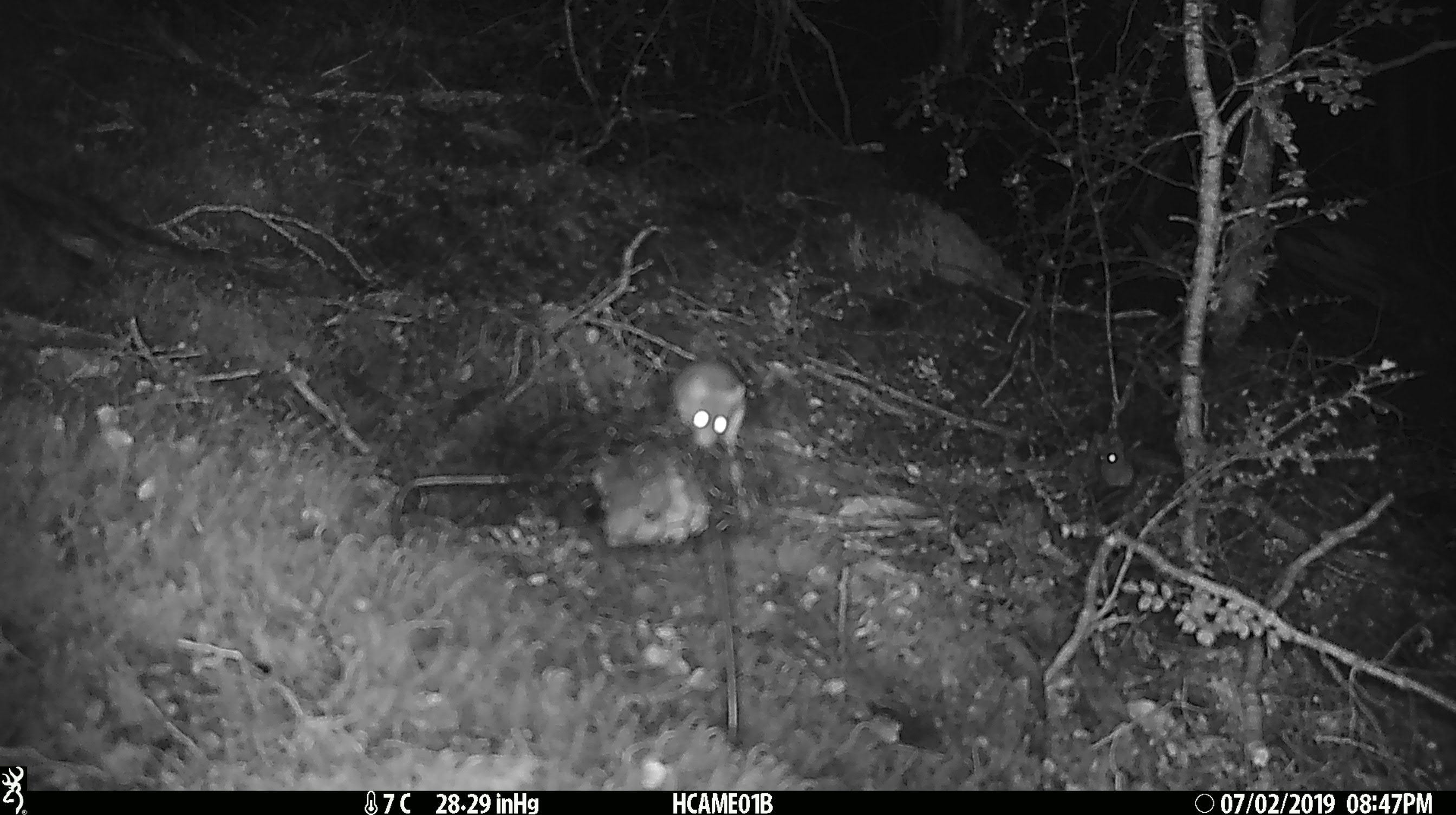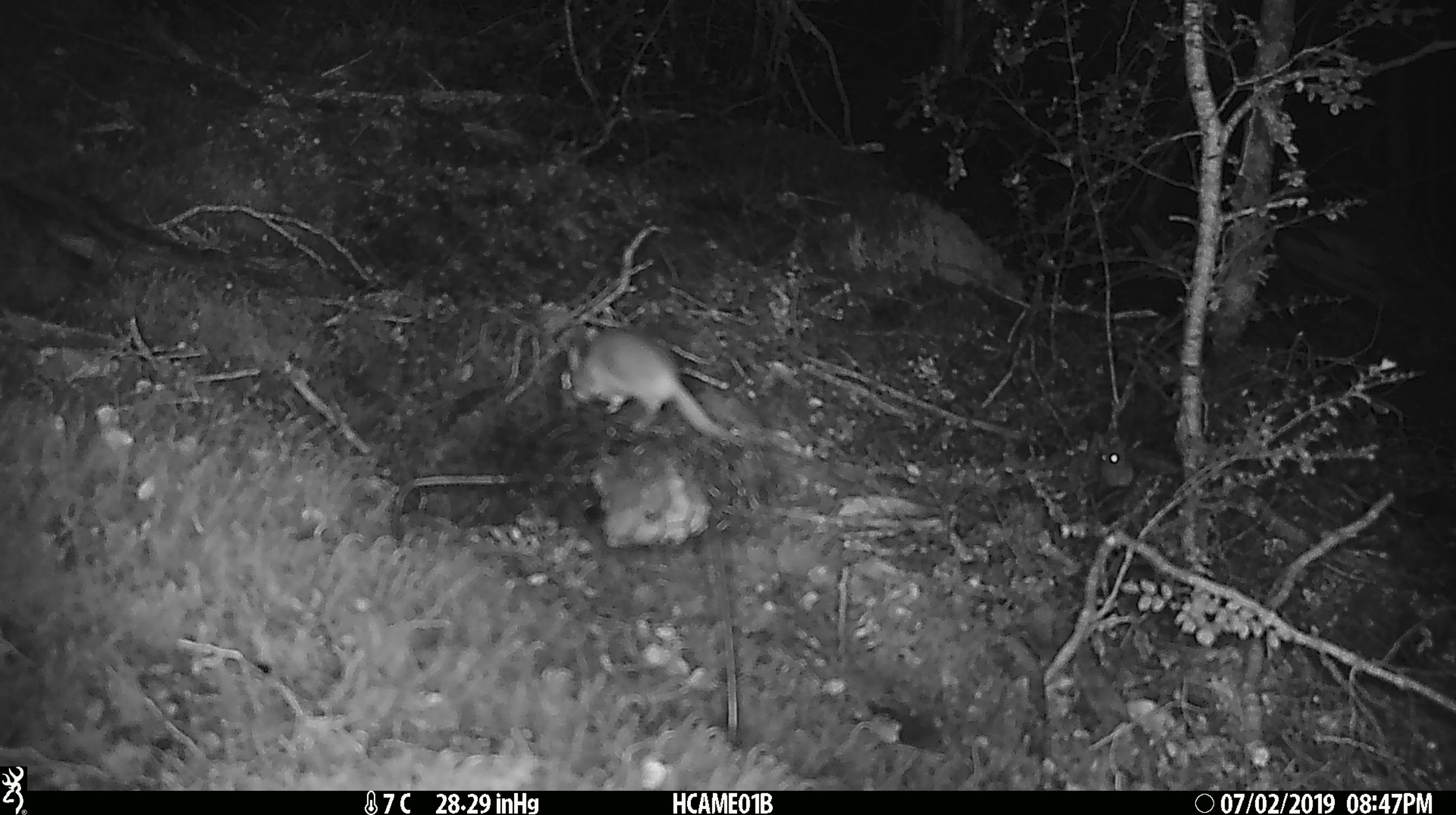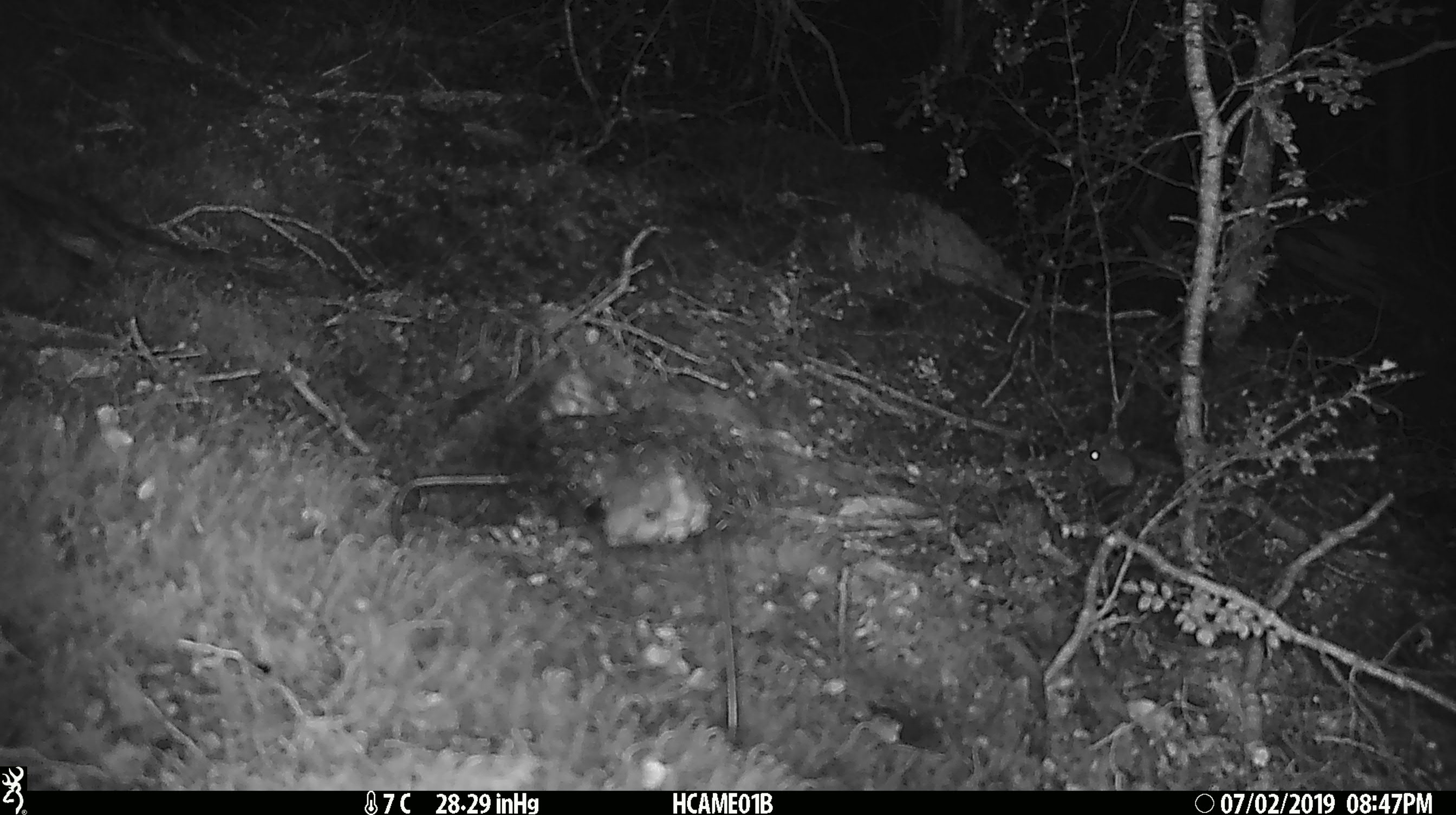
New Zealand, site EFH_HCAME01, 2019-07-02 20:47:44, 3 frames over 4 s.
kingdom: Animalia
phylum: Chordata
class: Mammalia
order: Rodentia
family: Muridae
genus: Mus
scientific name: Mus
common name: mouse